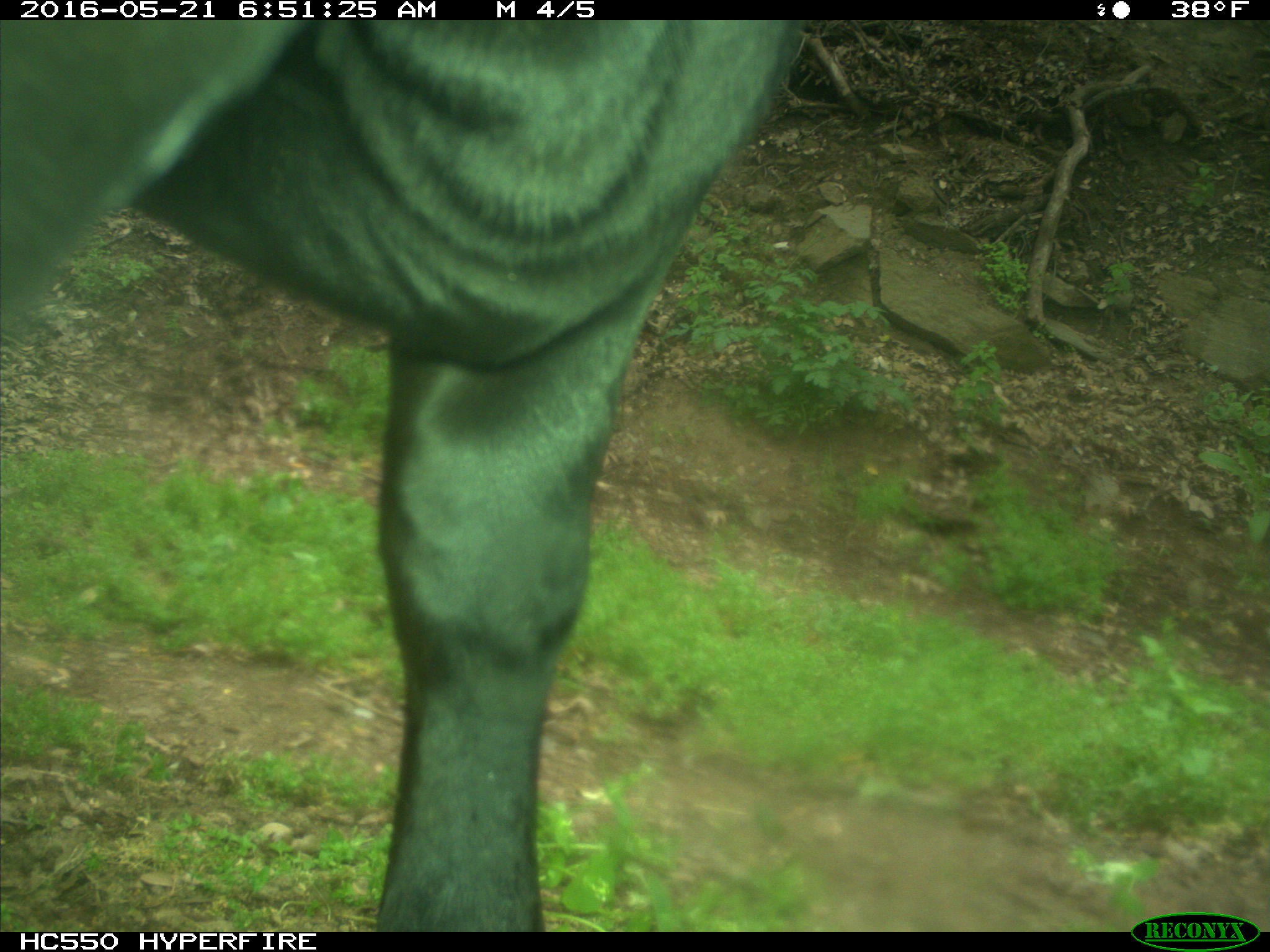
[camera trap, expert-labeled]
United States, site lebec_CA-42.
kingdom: Animalia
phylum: Chordata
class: Mammalia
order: Artiodactyla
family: Bovidae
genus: Bos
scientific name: Bos taurus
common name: domestic cow